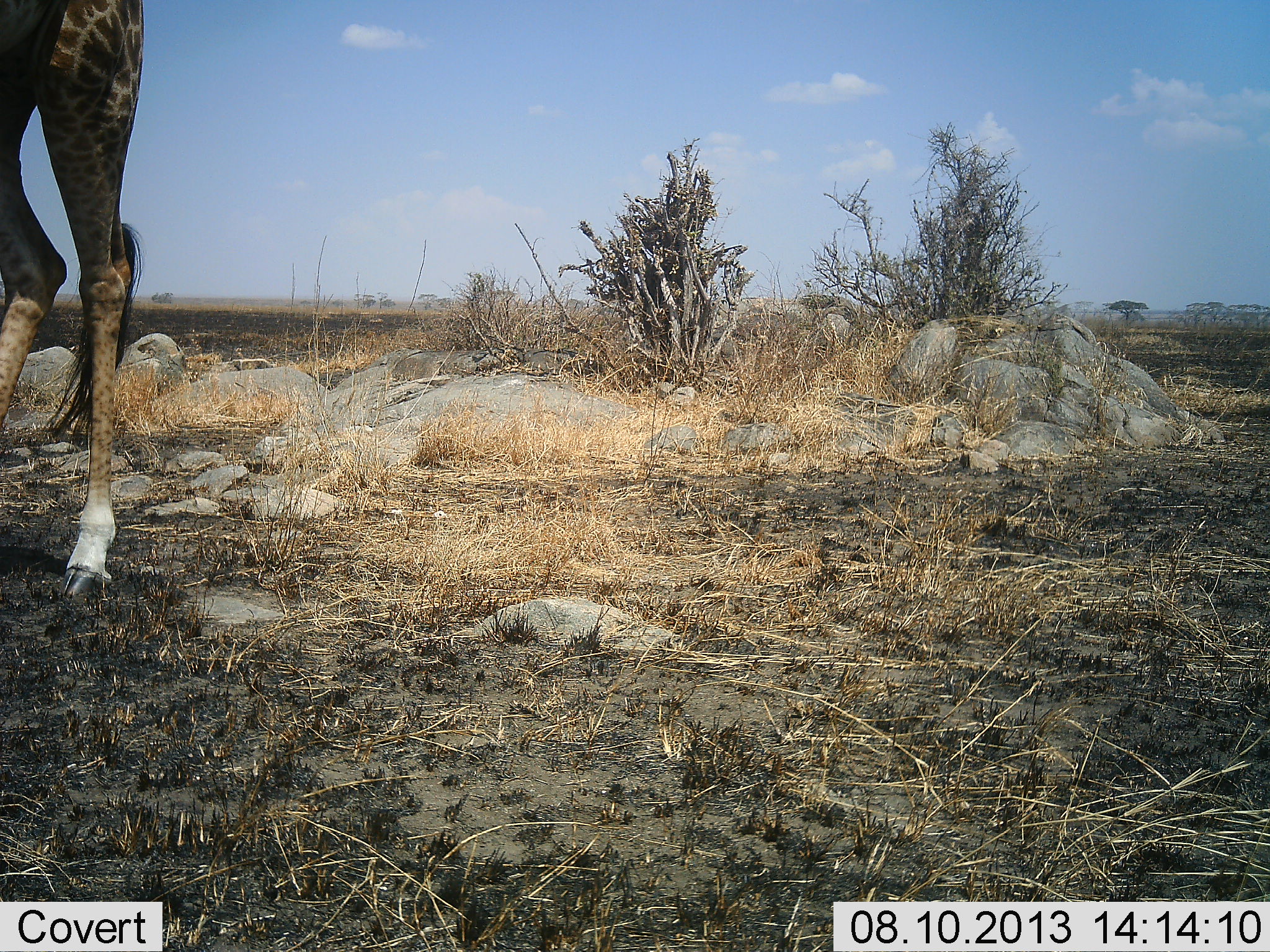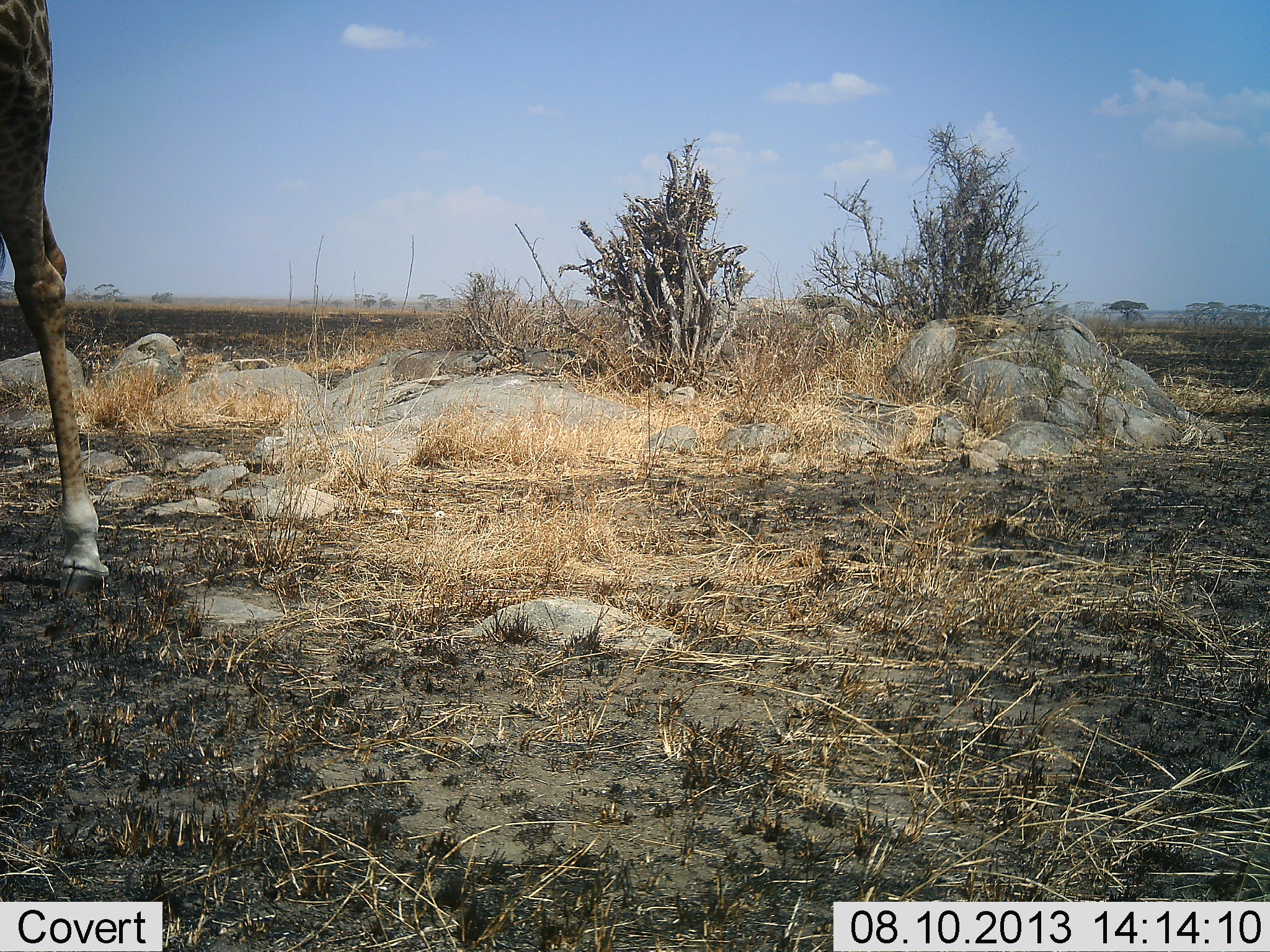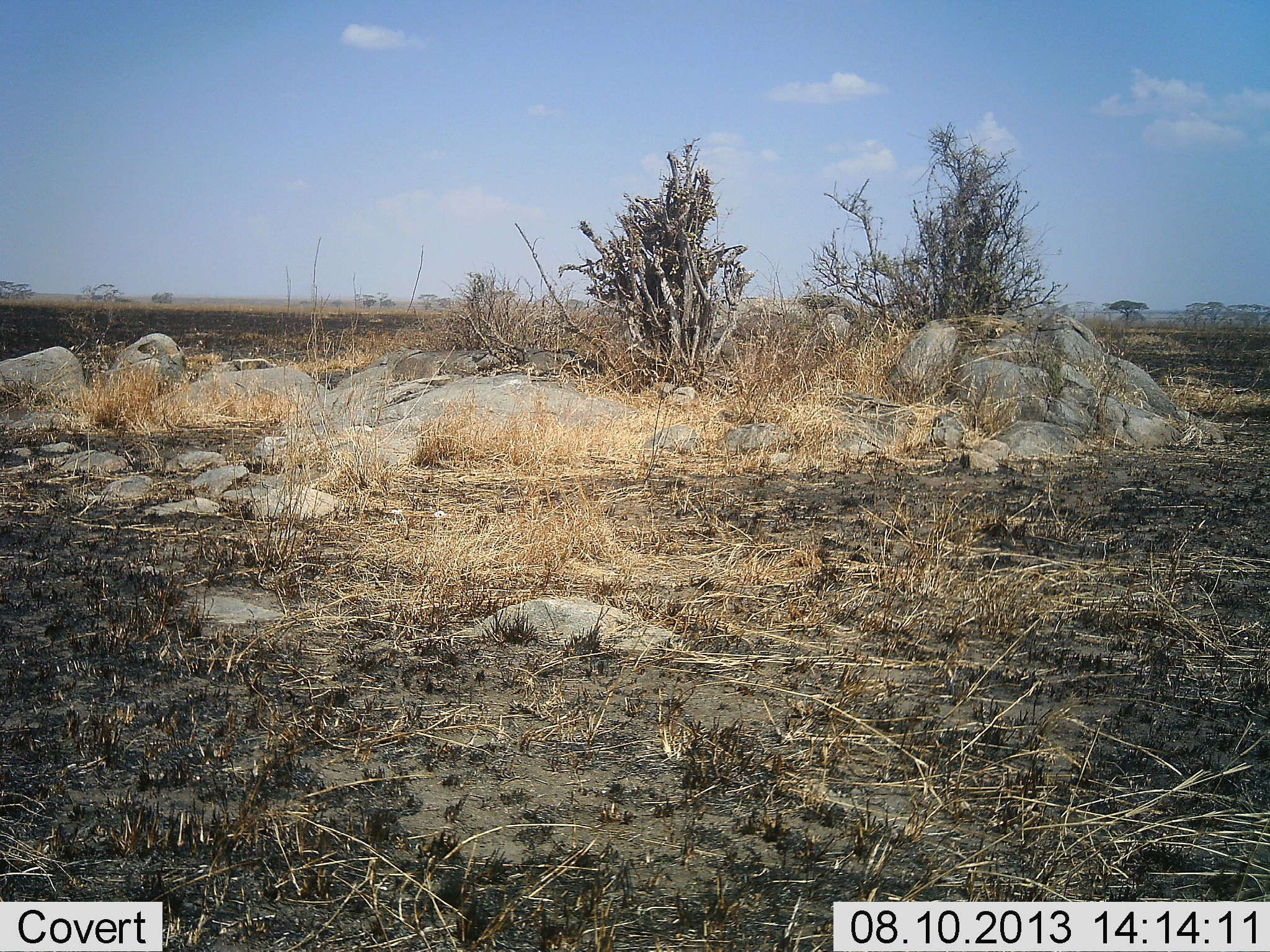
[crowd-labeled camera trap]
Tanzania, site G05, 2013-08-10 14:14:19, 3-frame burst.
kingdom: Animalia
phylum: Chordata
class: Mammalia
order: Artiodactyla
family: Giraffidae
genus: Giraffa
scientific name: Giraffa camelopardalis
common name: giraffe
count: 1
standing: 20%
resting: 0%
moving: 90%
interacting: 0%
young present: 0%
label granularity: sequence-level